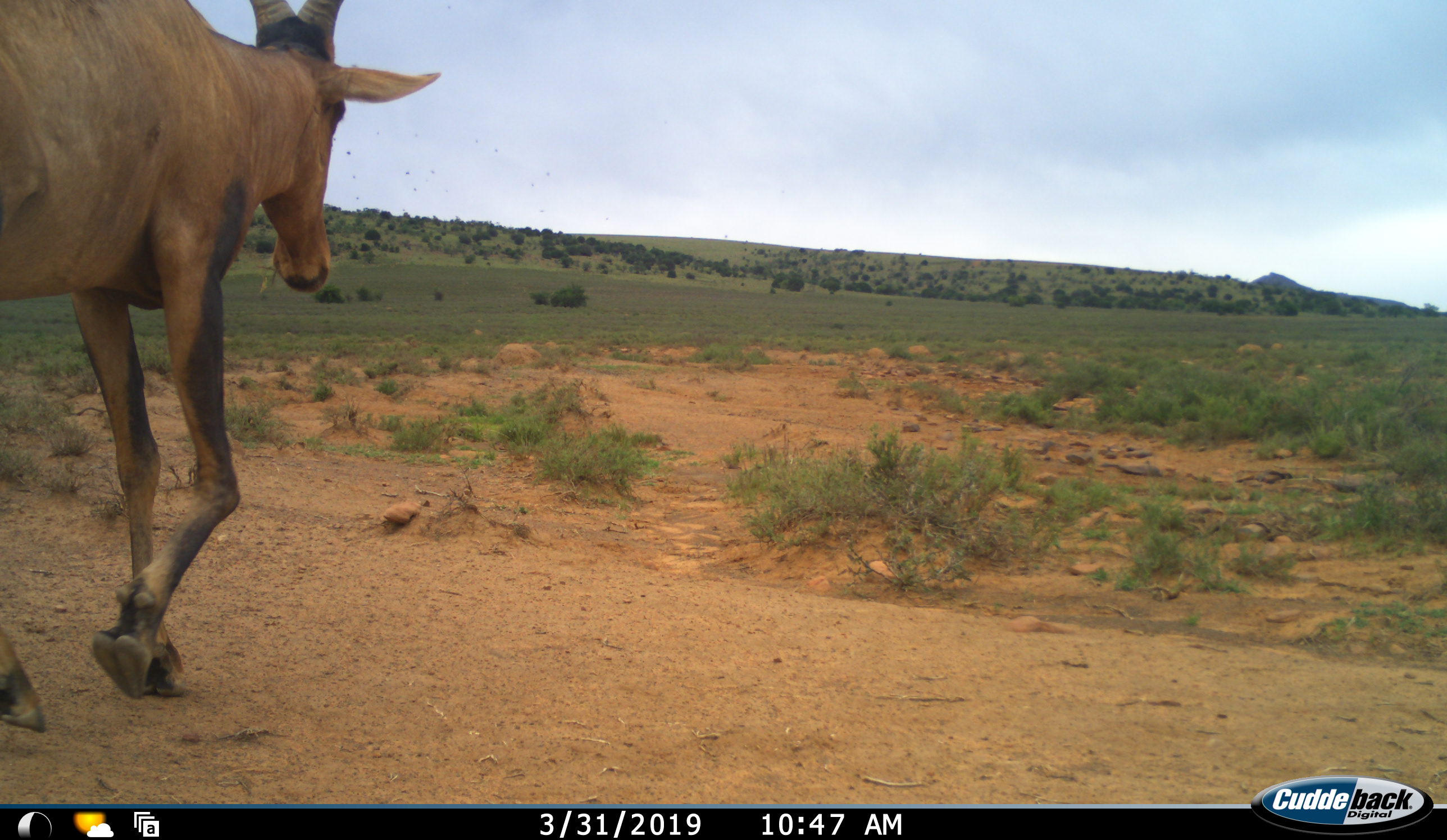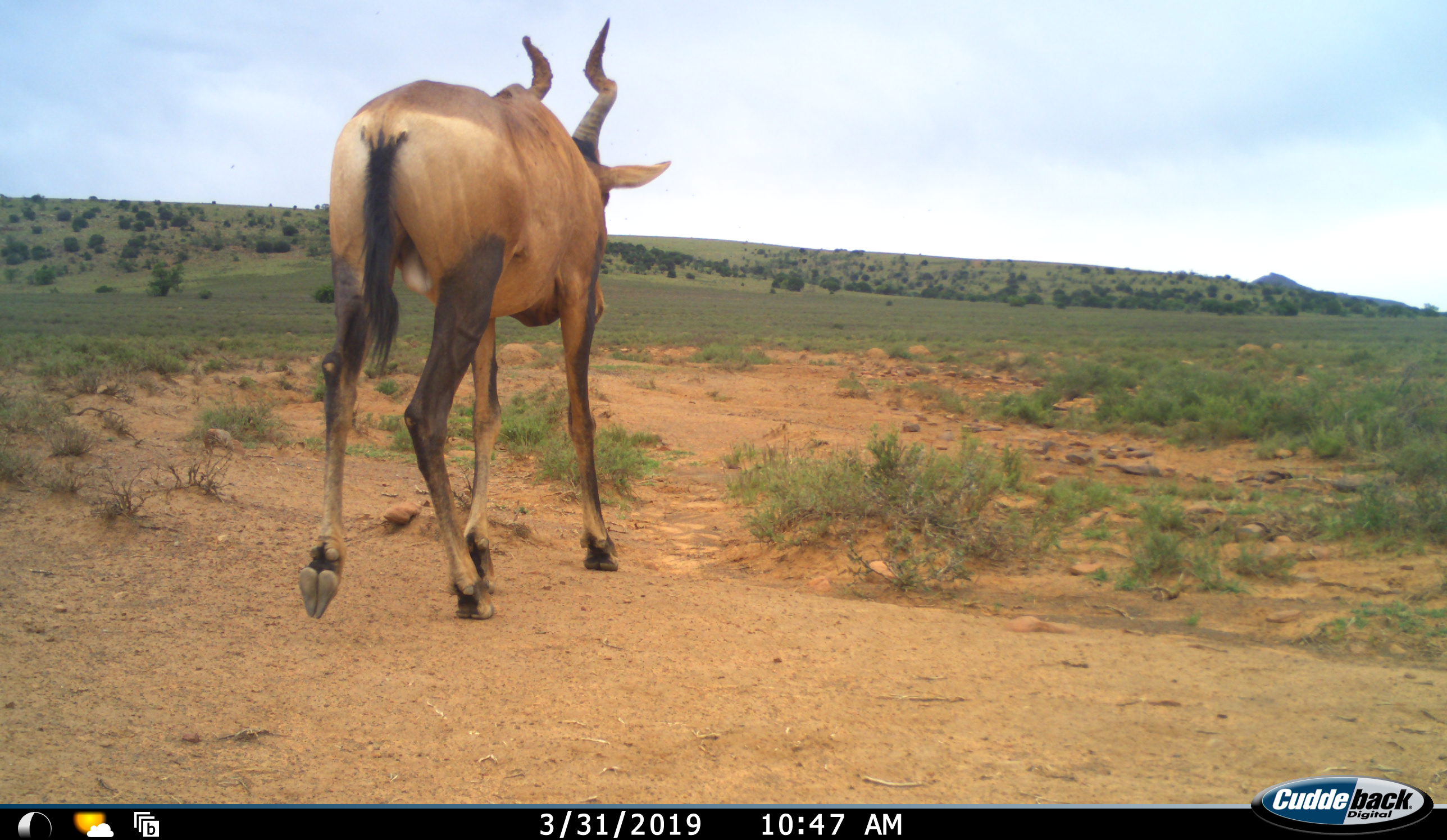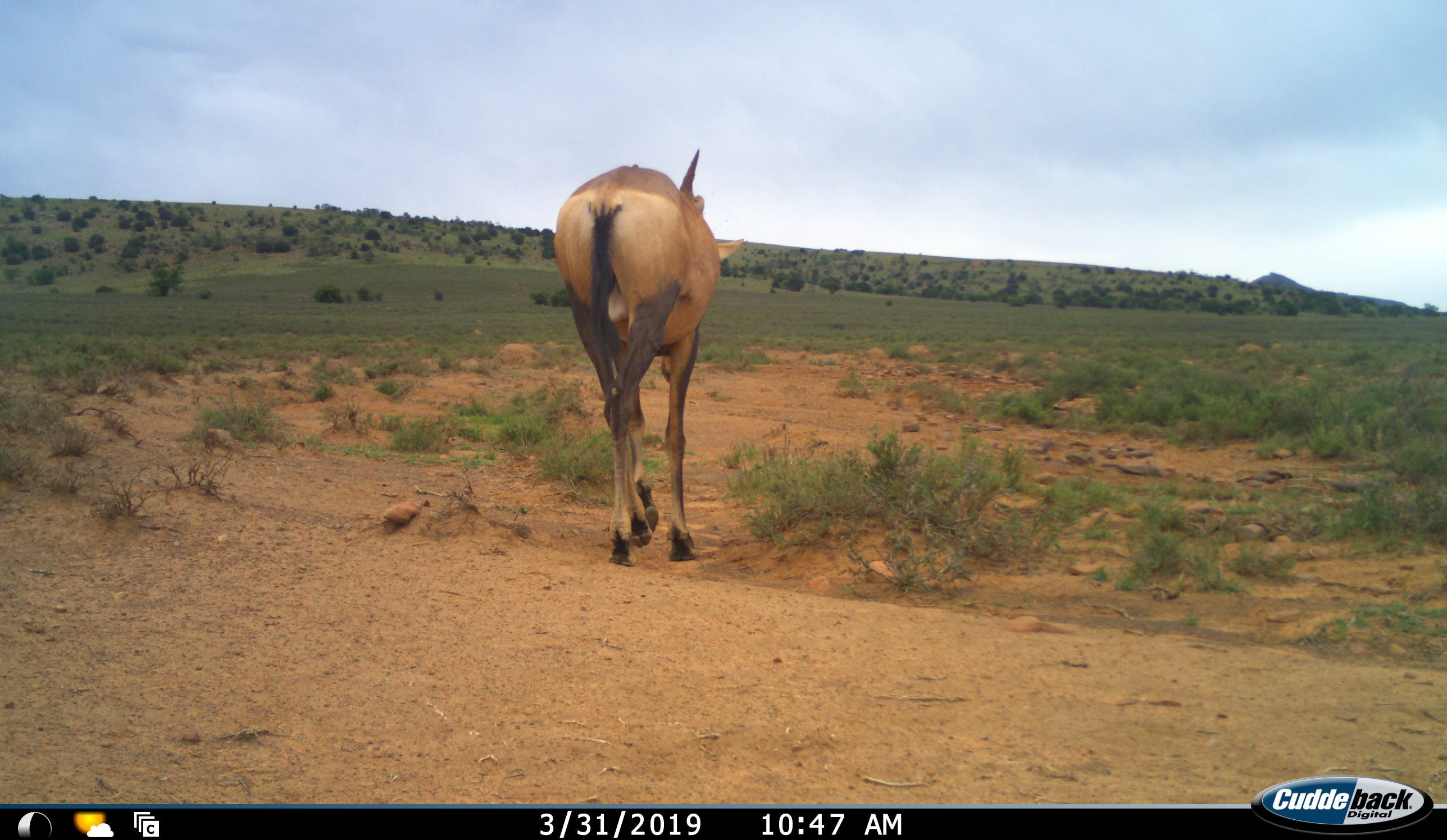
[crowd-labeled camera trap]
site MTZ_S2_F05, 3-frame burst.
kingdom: Animalia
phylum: Chordata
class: Mammalia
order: Artiodactyla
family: Bovidae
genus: Alcelaphus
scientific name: Alcelaphus buselaphus caama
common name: red hartebeest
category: hartebeestred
Hartebeestred (red hartebeest) (Alcelaphus buselaphus caama), count 1. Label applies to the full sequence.